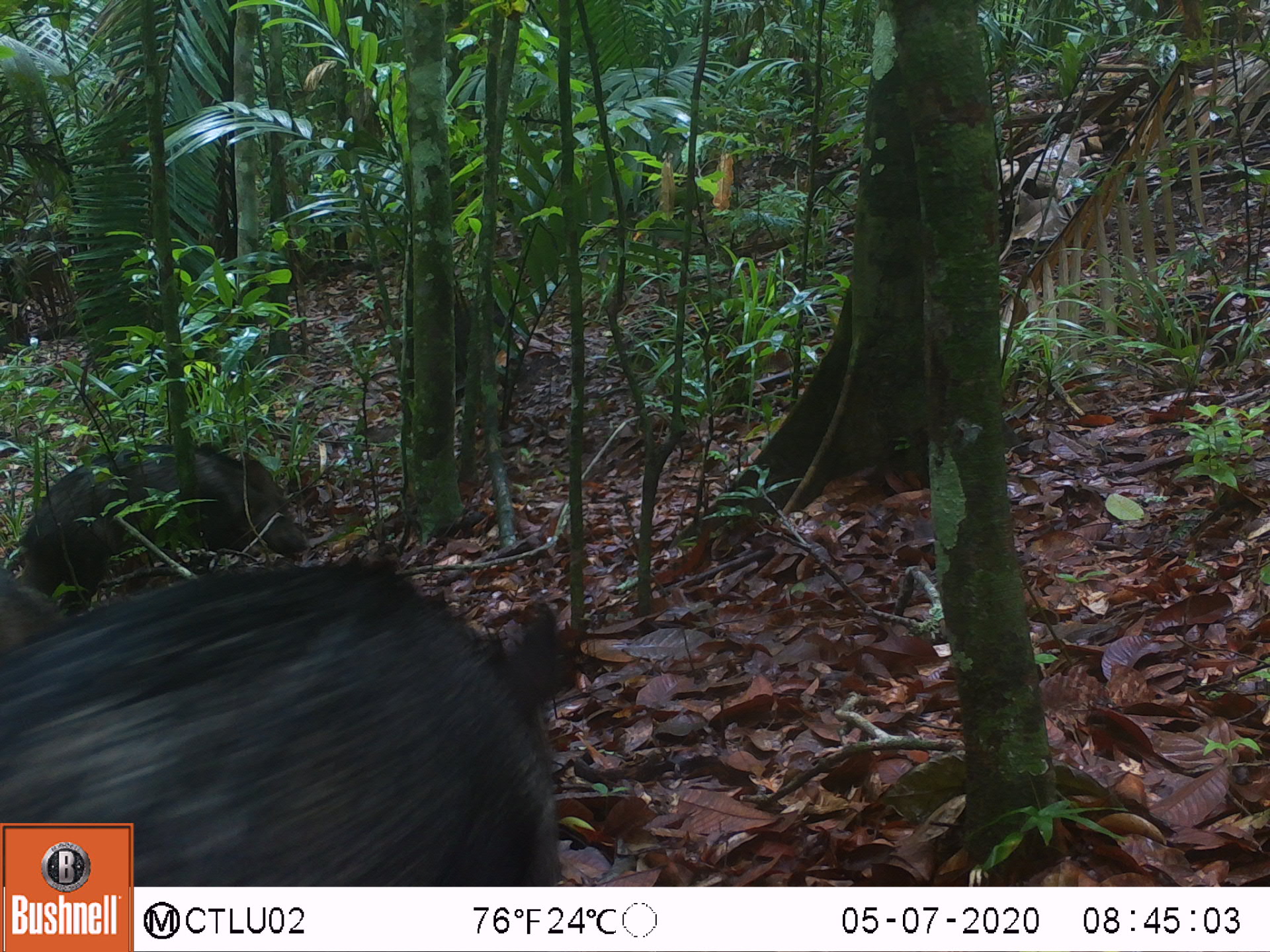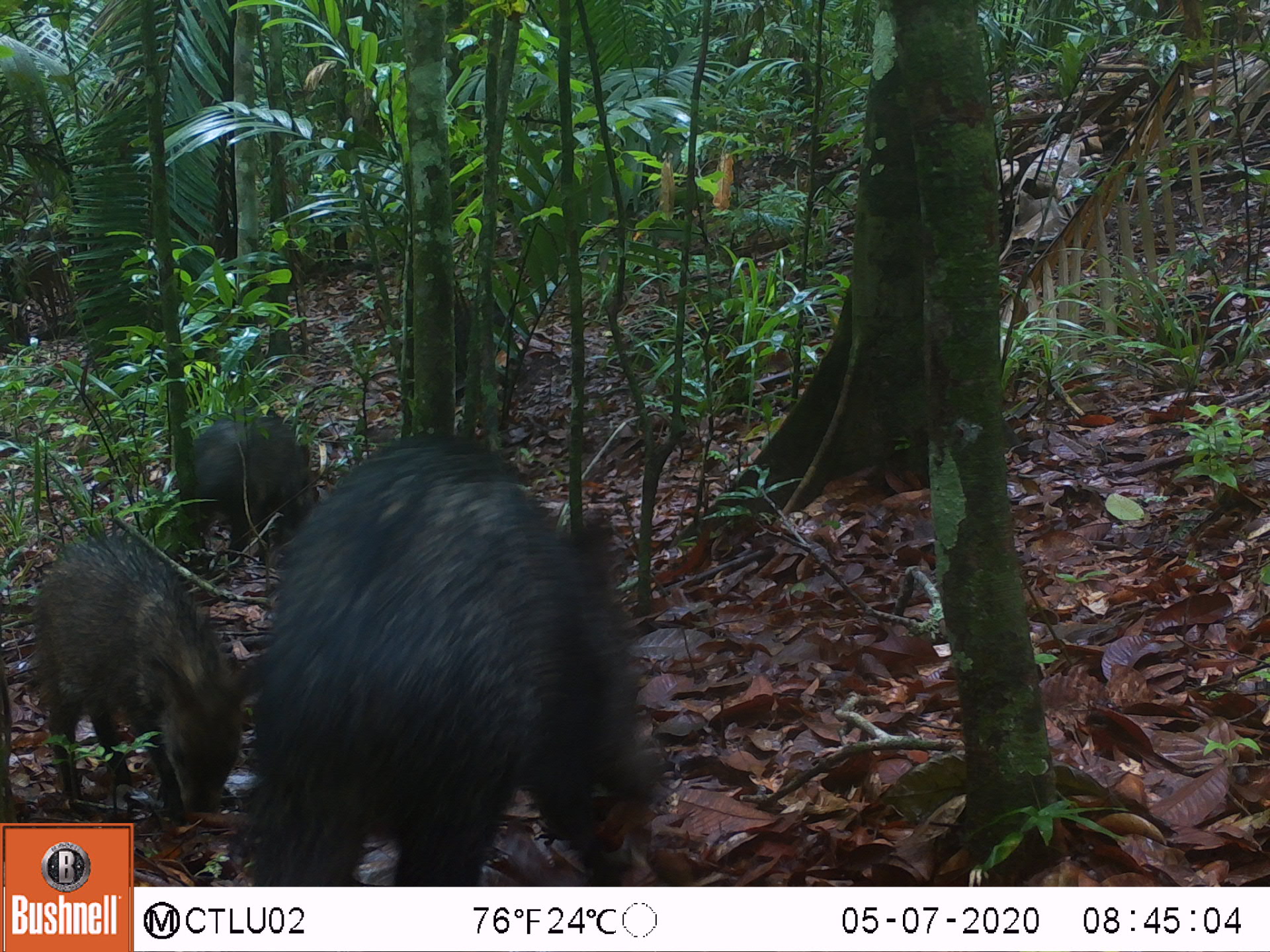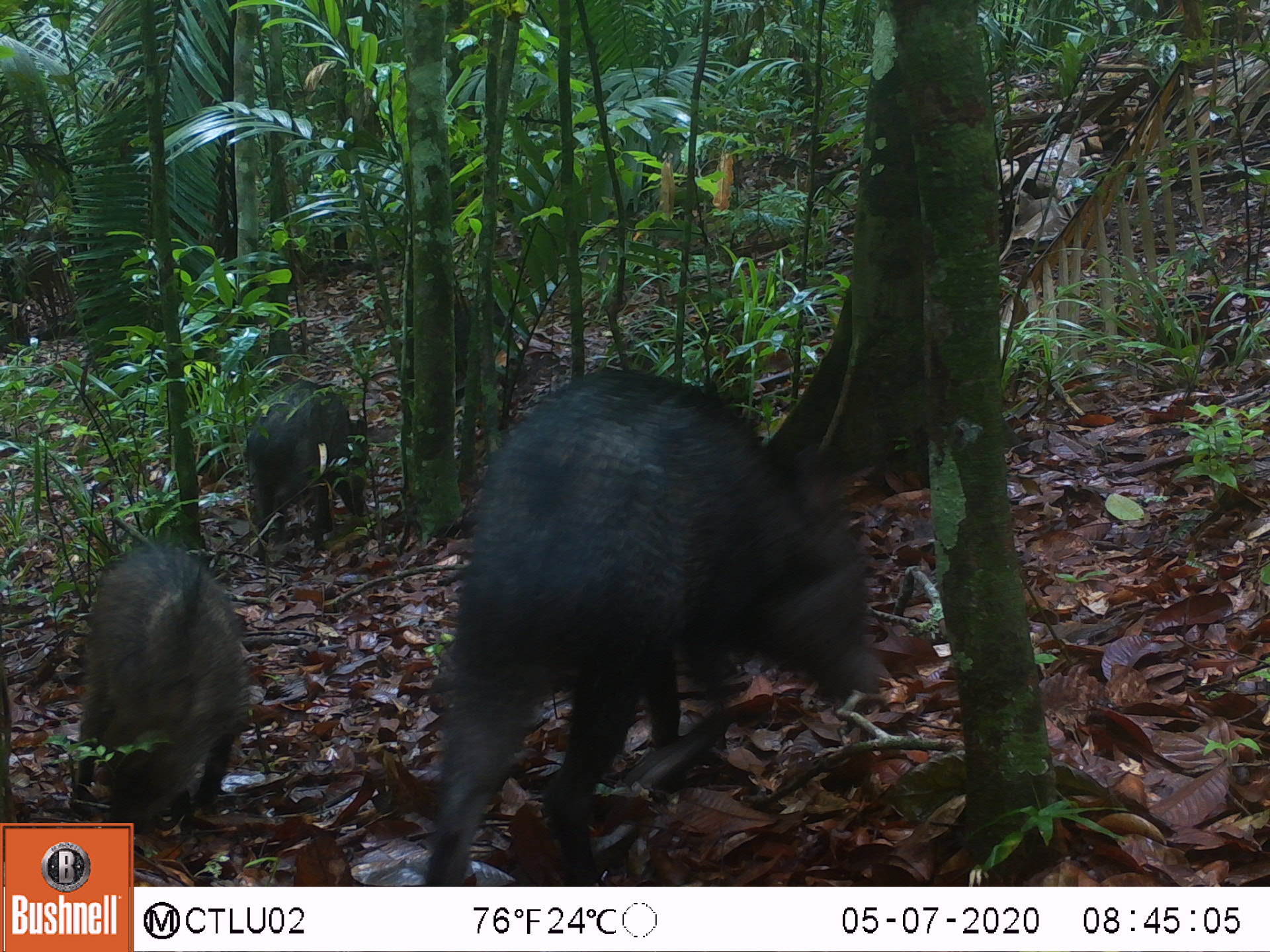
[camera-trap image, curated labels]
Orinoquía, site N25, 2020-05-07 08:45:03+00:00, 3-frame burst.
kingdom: Animalia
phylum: Chordata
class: Mammalia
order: Artiodactyla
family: Tayassuidae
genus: Pecari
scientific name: Pecari tajacu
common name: collared peccary